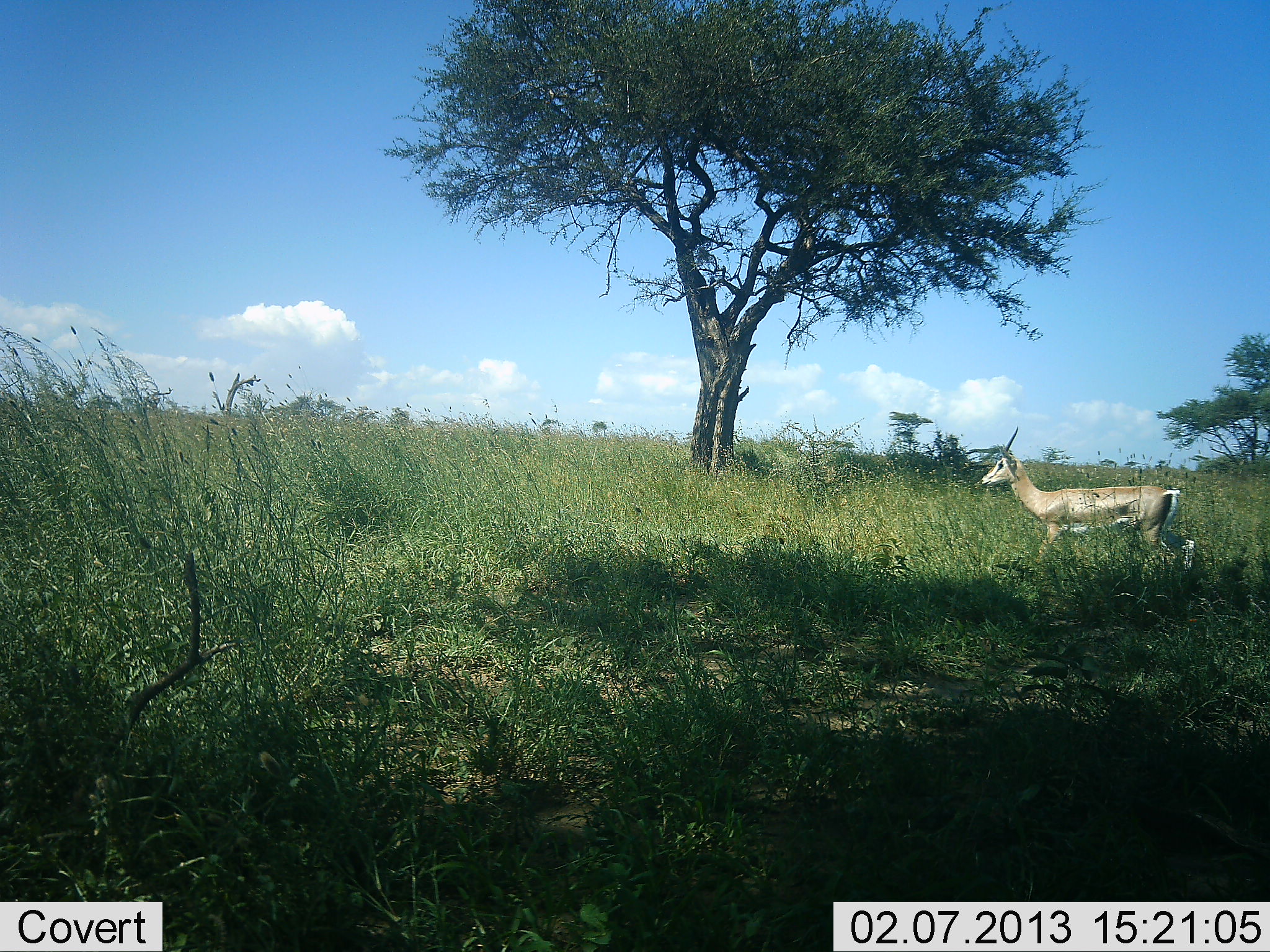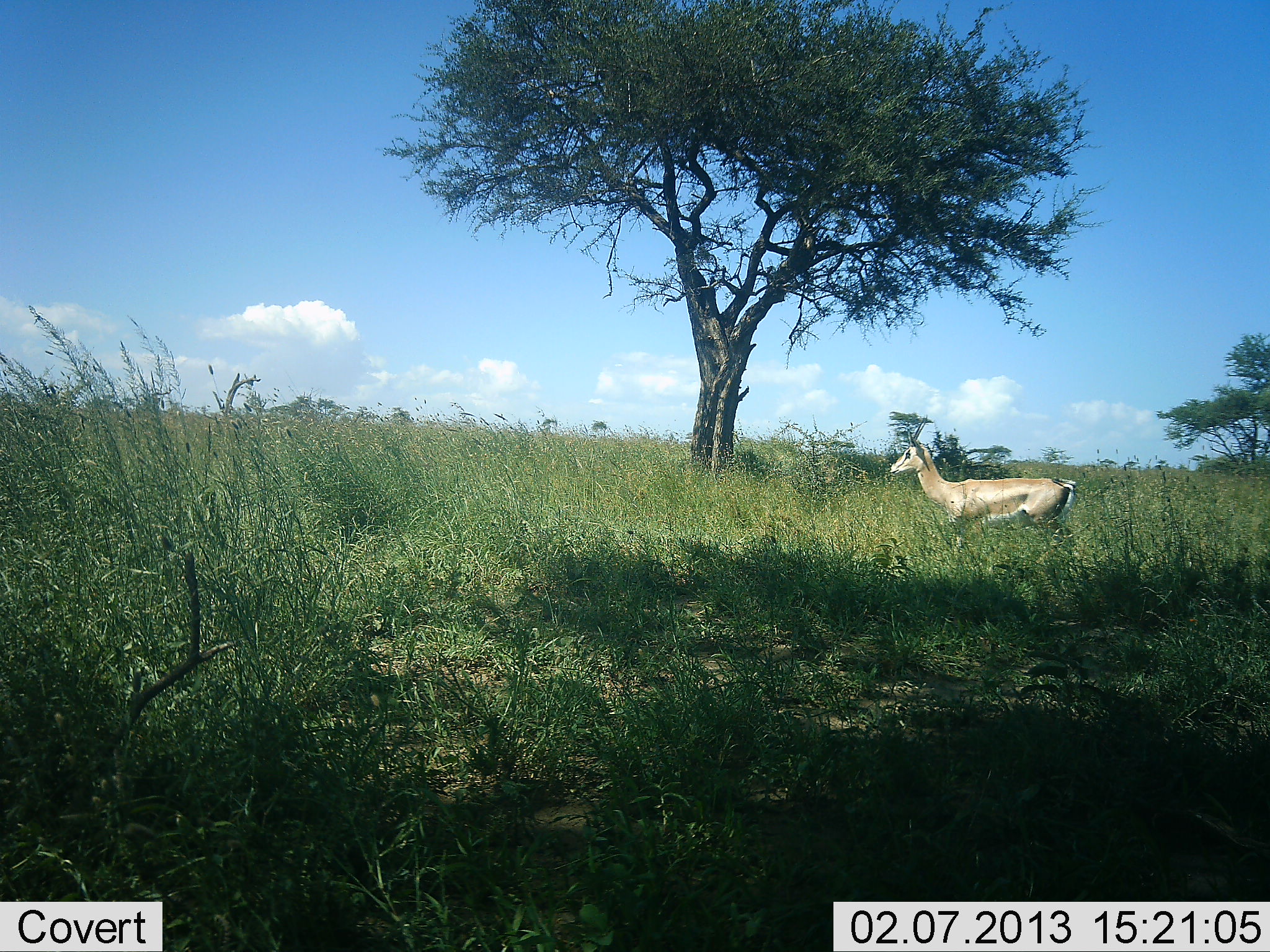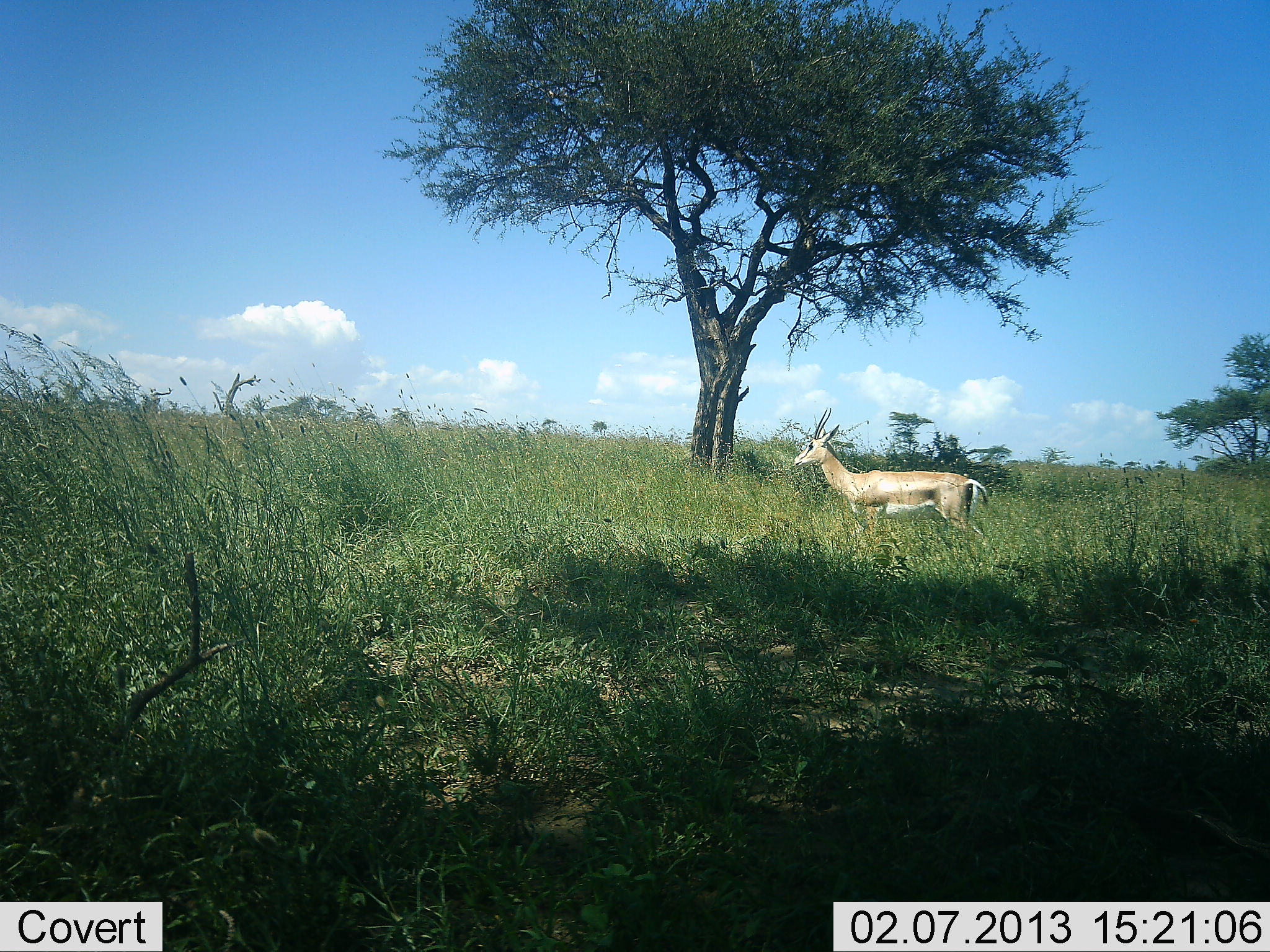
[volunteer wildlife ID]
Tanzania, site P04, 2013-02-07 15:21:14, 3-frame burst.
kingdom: Animalia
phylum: Chordata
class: Mammalia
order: Artiodactyla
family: Bovidae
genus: Nanger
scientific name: Nanger granti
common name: grant's gazelle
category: gazellegrants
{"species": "gazellegrants (grant's gazelle) (Nanger granti)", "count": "1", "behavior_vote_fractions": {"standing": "33%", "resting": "0%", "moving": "71%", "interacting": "0%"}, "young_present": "0%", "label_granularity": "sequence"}